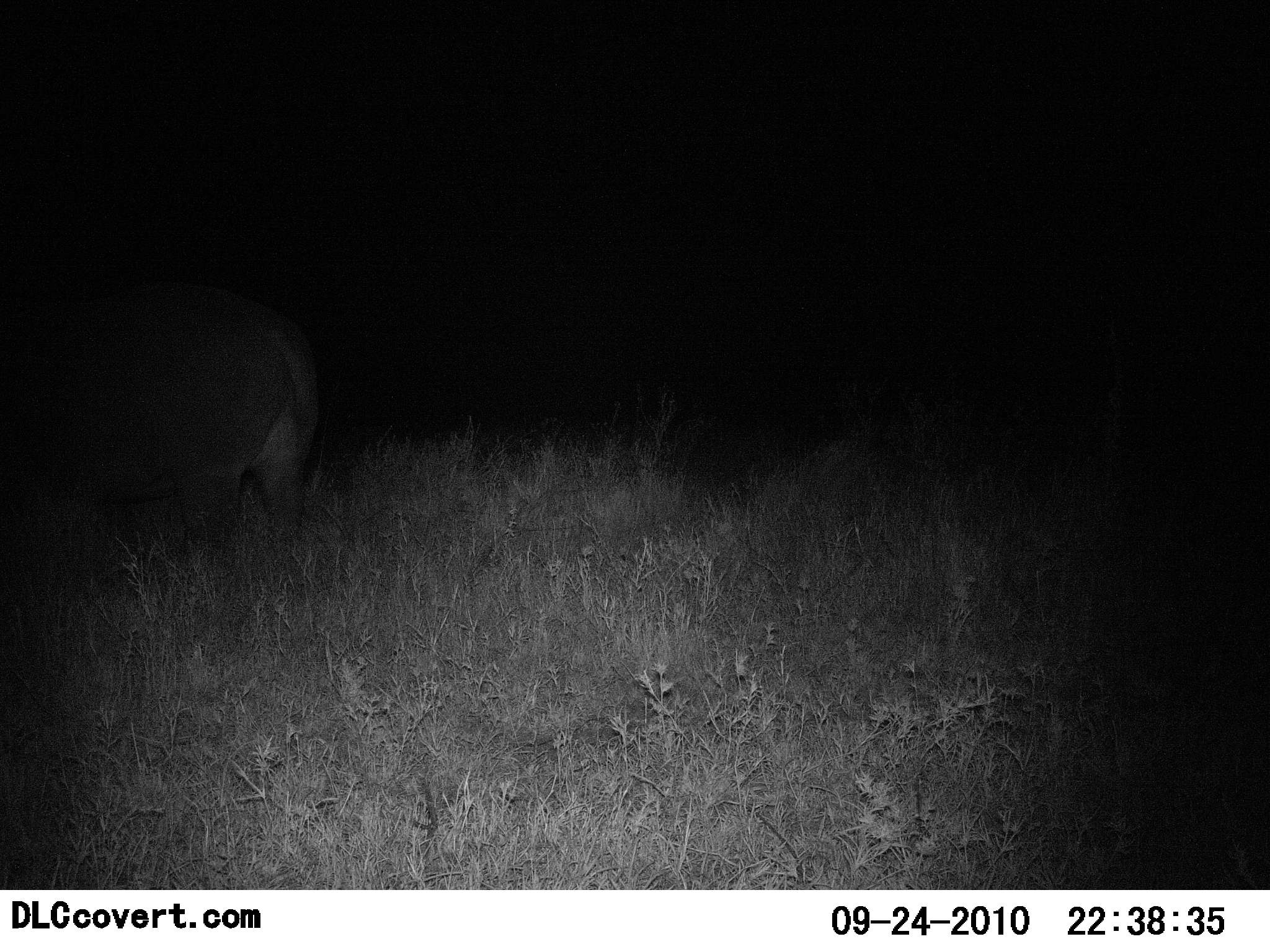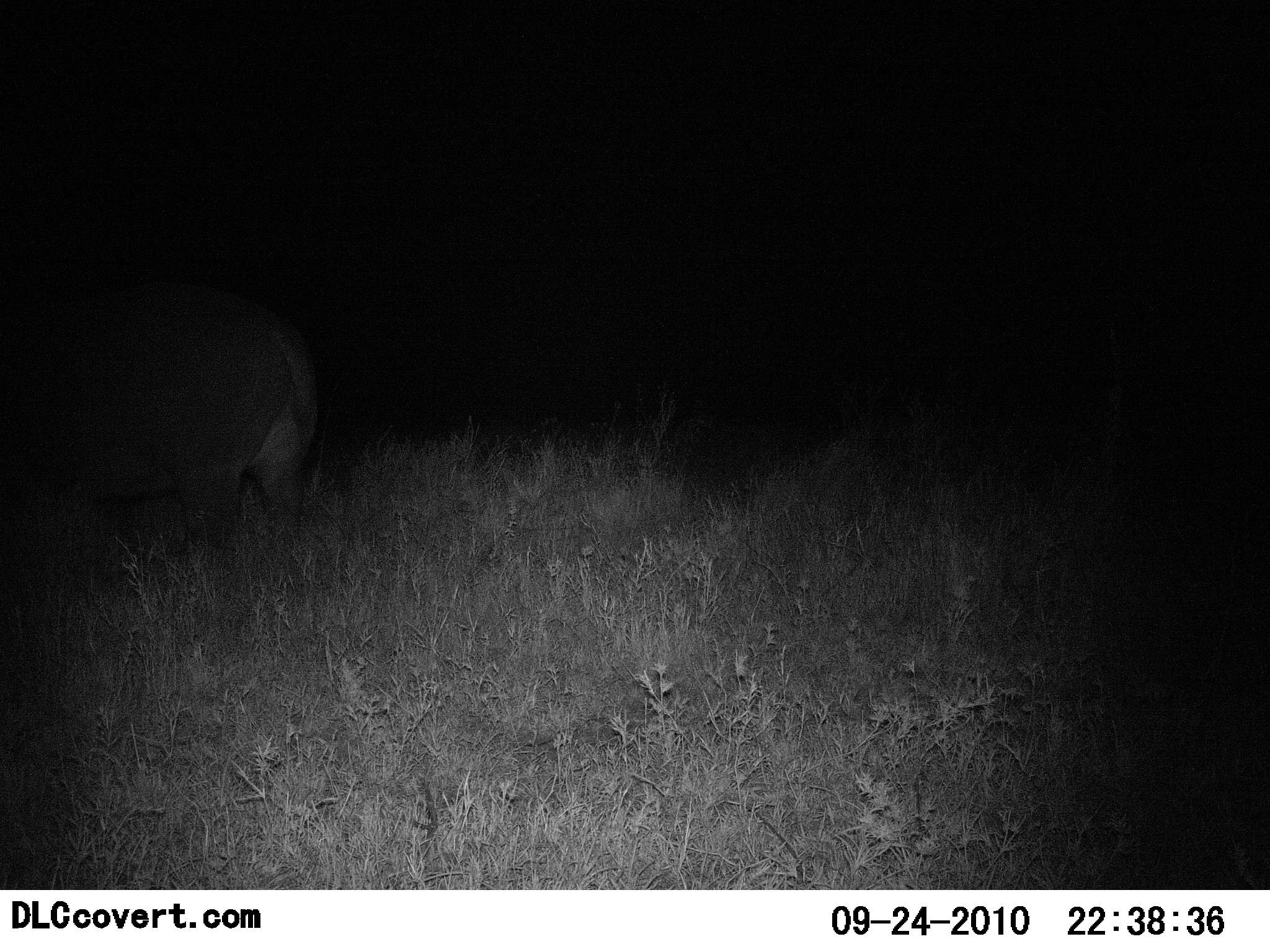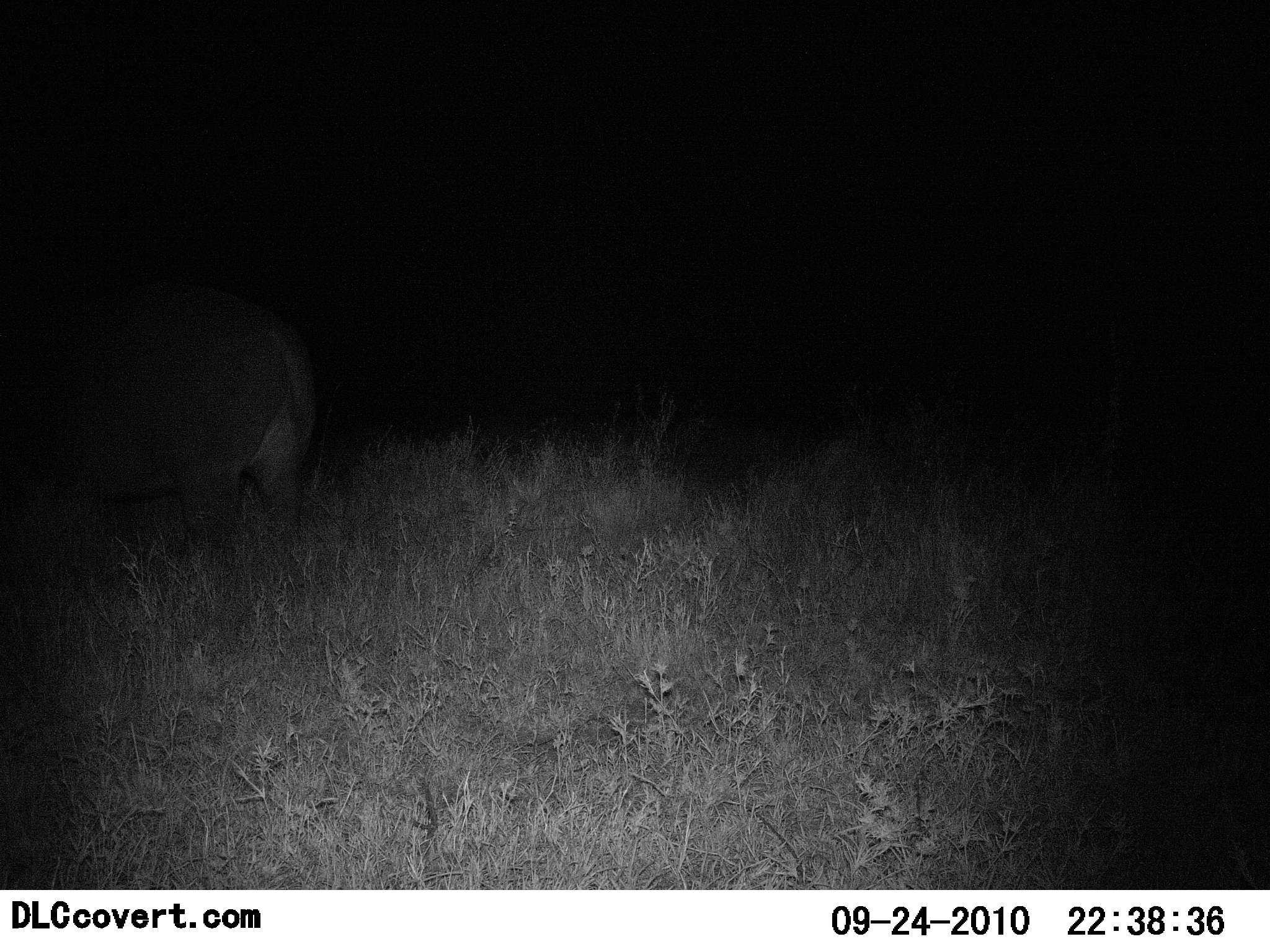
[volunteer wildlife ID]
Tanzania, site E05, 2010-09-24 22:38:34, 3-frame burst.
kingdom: Animalia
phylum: Chordata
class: Mammalia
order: Artiodactyla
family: Hippopotamidae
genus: Hippopotamus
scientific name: Hippopotamus amphibius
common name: hippopotamus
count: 1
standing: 91%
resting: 0%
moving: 0%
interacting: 0%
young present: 0%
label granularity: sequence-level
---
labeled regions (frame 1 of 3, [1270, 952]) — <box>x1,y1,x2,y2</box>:
animal: <box>0,283,319,585</box>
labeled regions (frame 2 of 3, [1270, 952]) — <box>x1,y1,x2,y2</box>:
animal: <box>0,289,322,564</box>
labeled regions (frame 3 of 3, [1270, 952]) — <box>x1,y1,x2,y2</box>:
animal: <box>0,285,316,568</box>